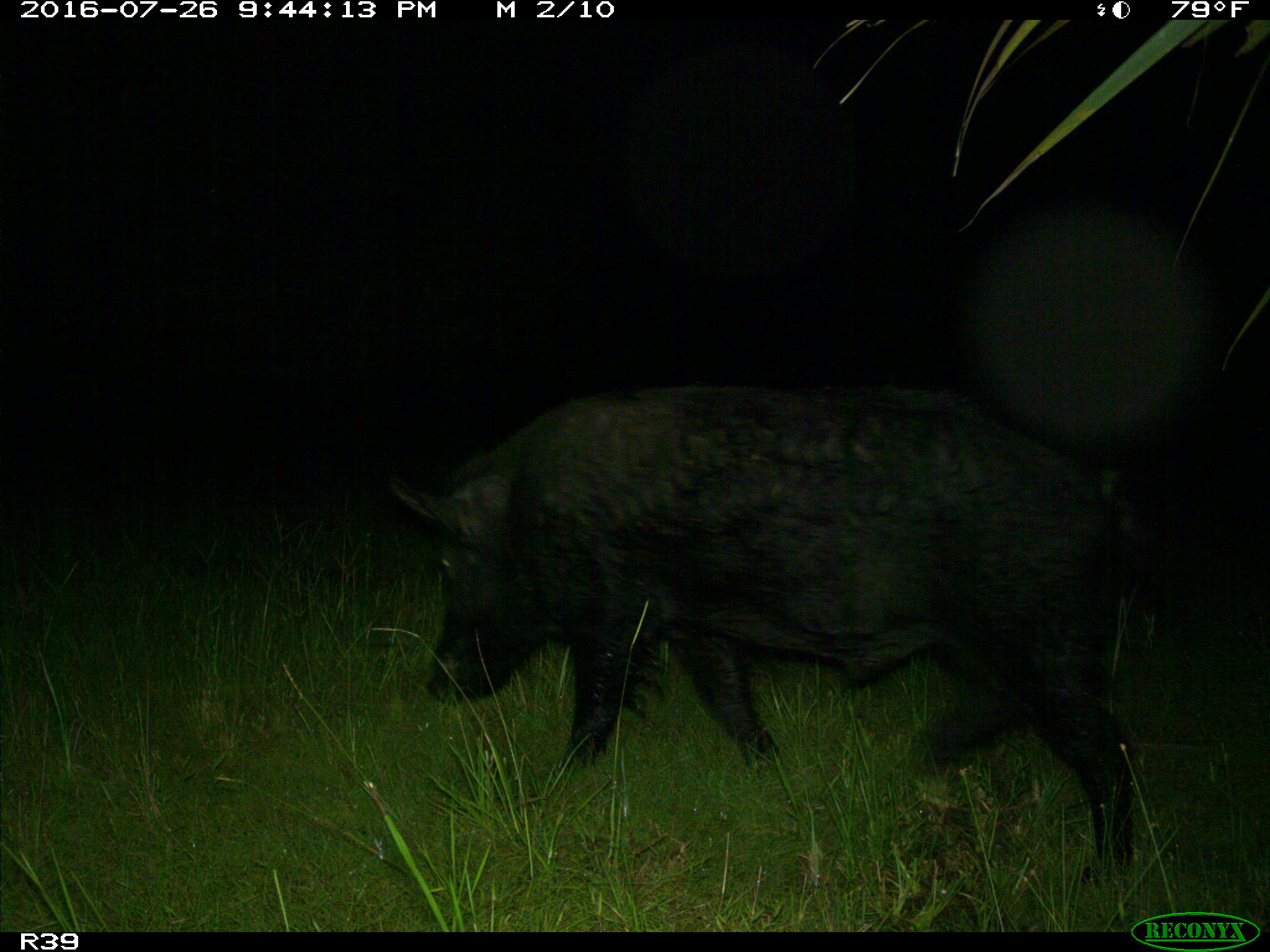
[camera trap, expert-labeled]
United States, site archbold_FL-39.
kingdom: Animalia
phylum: Chordata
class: Mammalia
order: Artiodactyla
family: Suidae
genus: Sus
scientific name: Sus scrofa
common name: wild boar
Sus scrofa (wild boar).